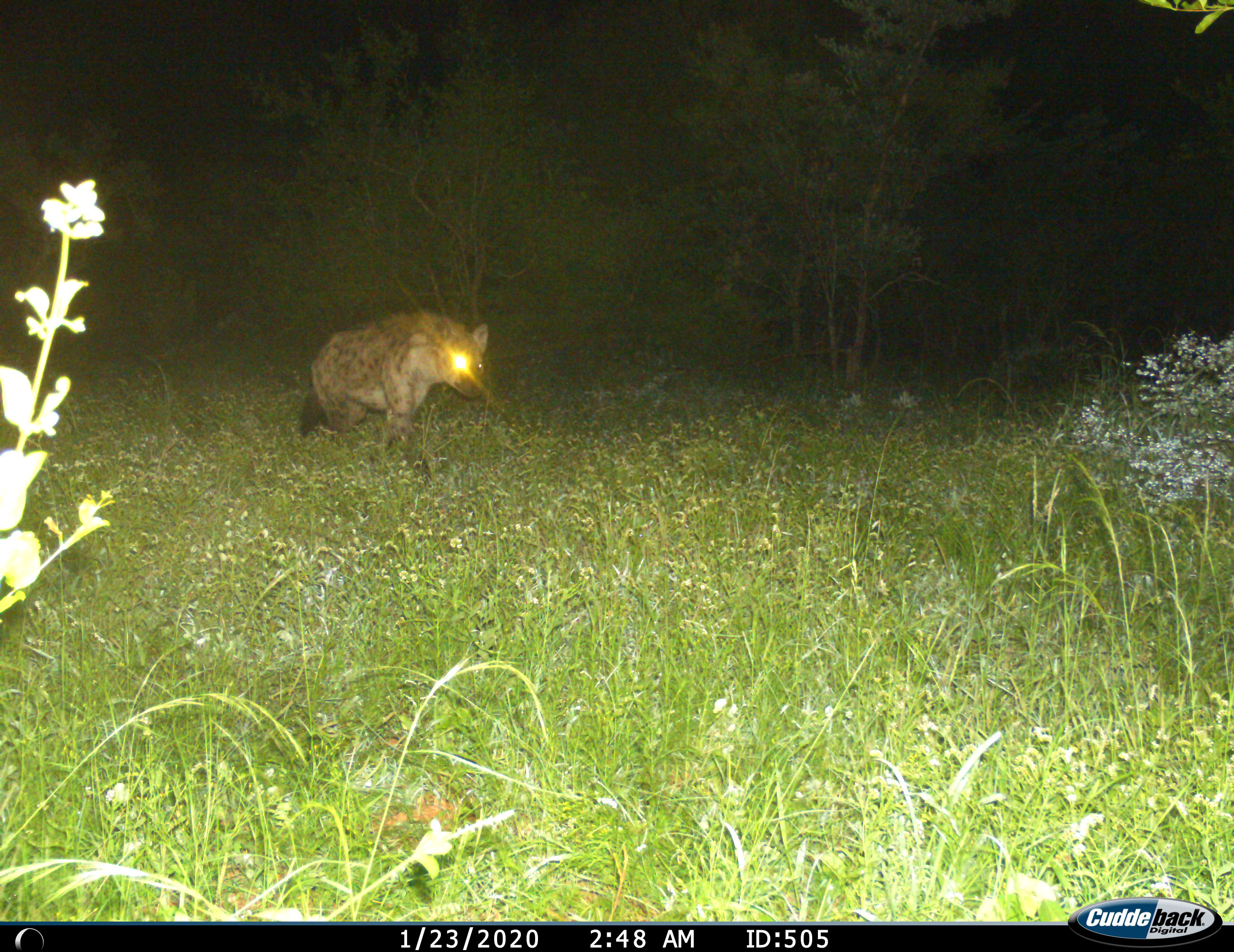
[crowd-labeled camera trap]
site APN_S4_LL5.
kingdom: Animalia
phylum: Chordata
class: Mammalia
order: Carnivora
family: Hyaenidae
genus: Crocuta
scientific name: Crocuta crocuta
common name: spotted hyena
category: hyenaspotted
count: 1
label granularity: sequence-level